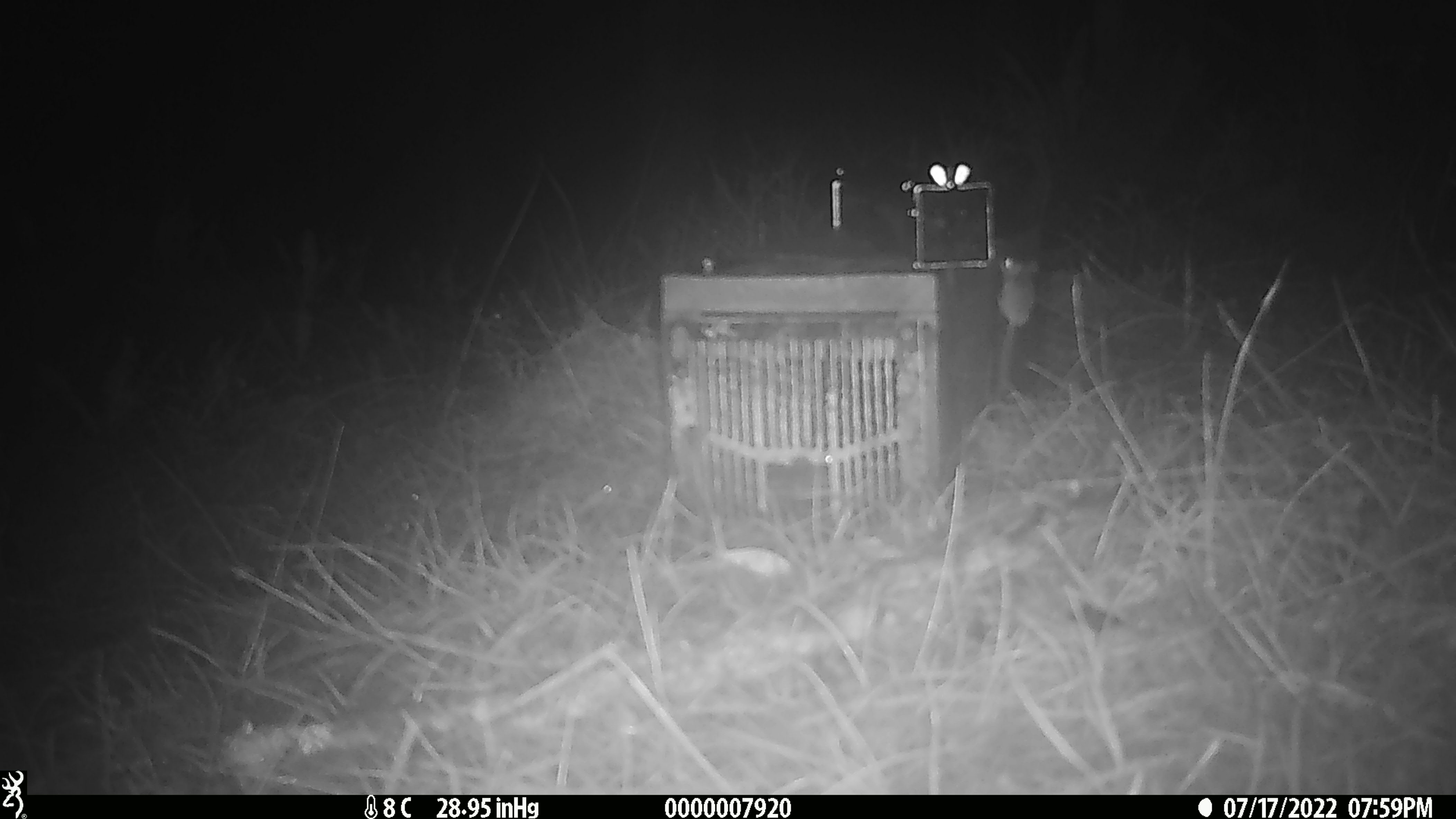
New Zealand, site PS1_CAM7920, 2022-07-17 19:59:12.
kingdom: Animalia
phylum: Chordata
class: Mammalia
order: Rodentia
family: Muridae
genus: Mus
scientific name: Mus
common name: mouse